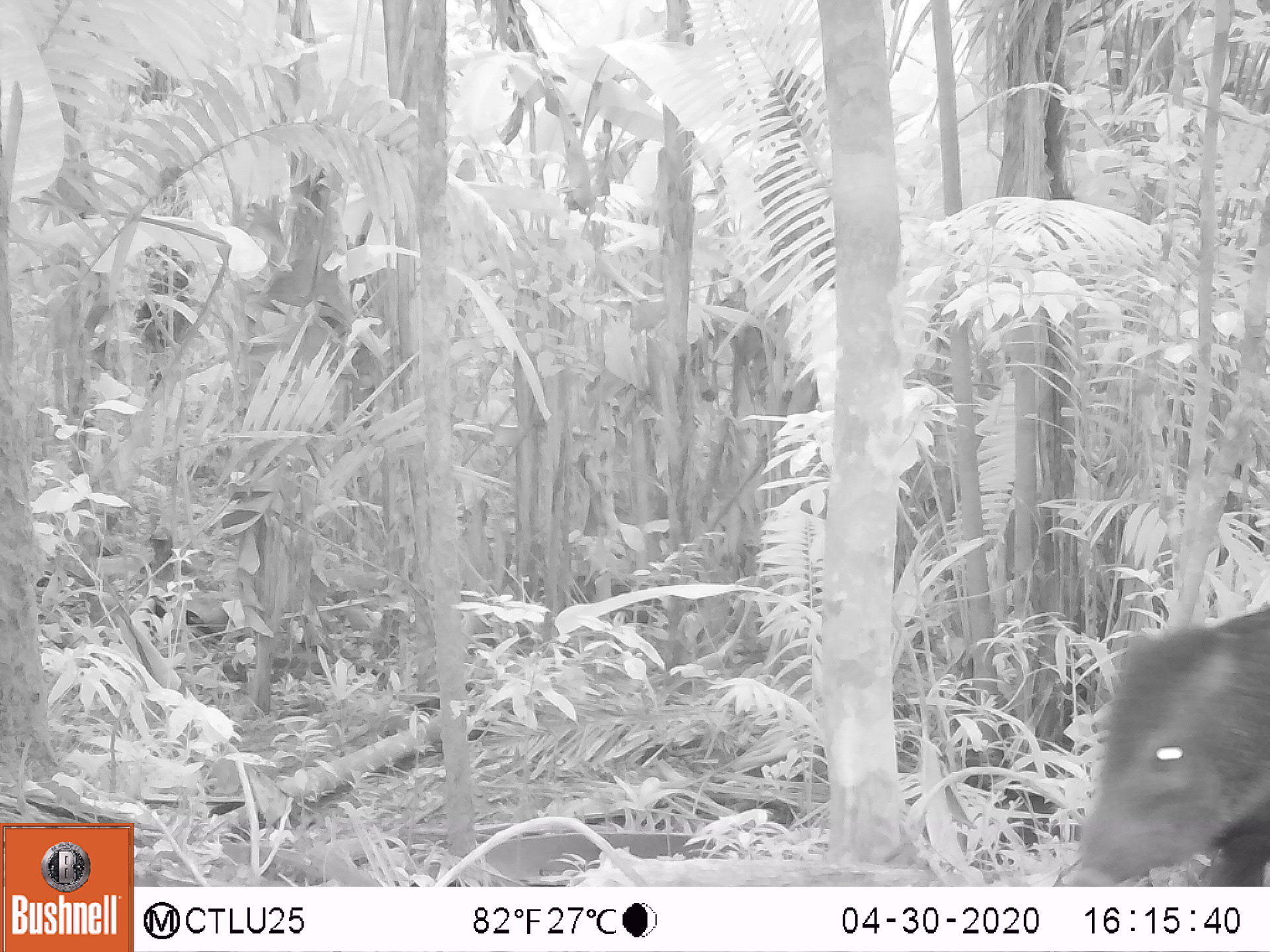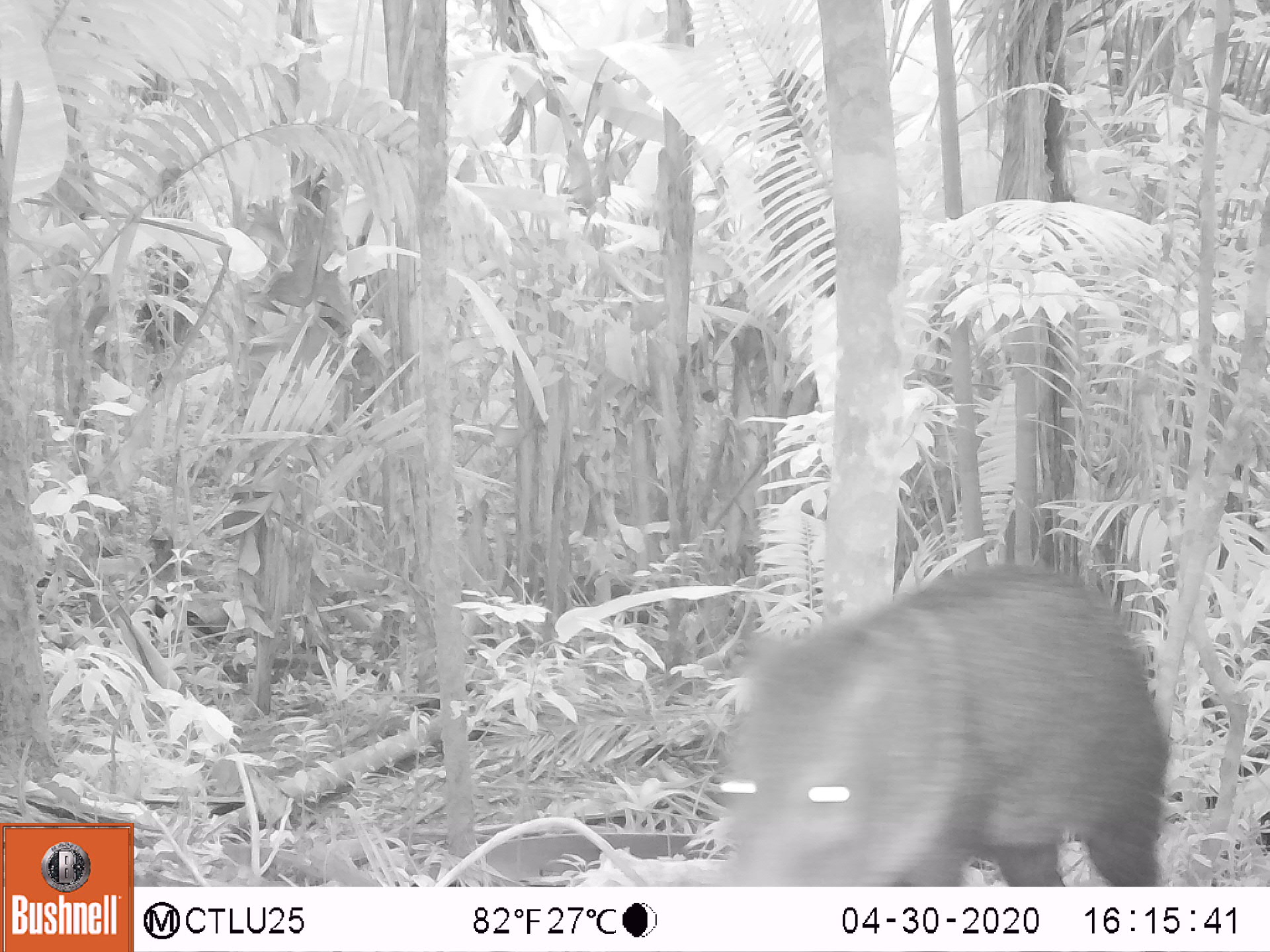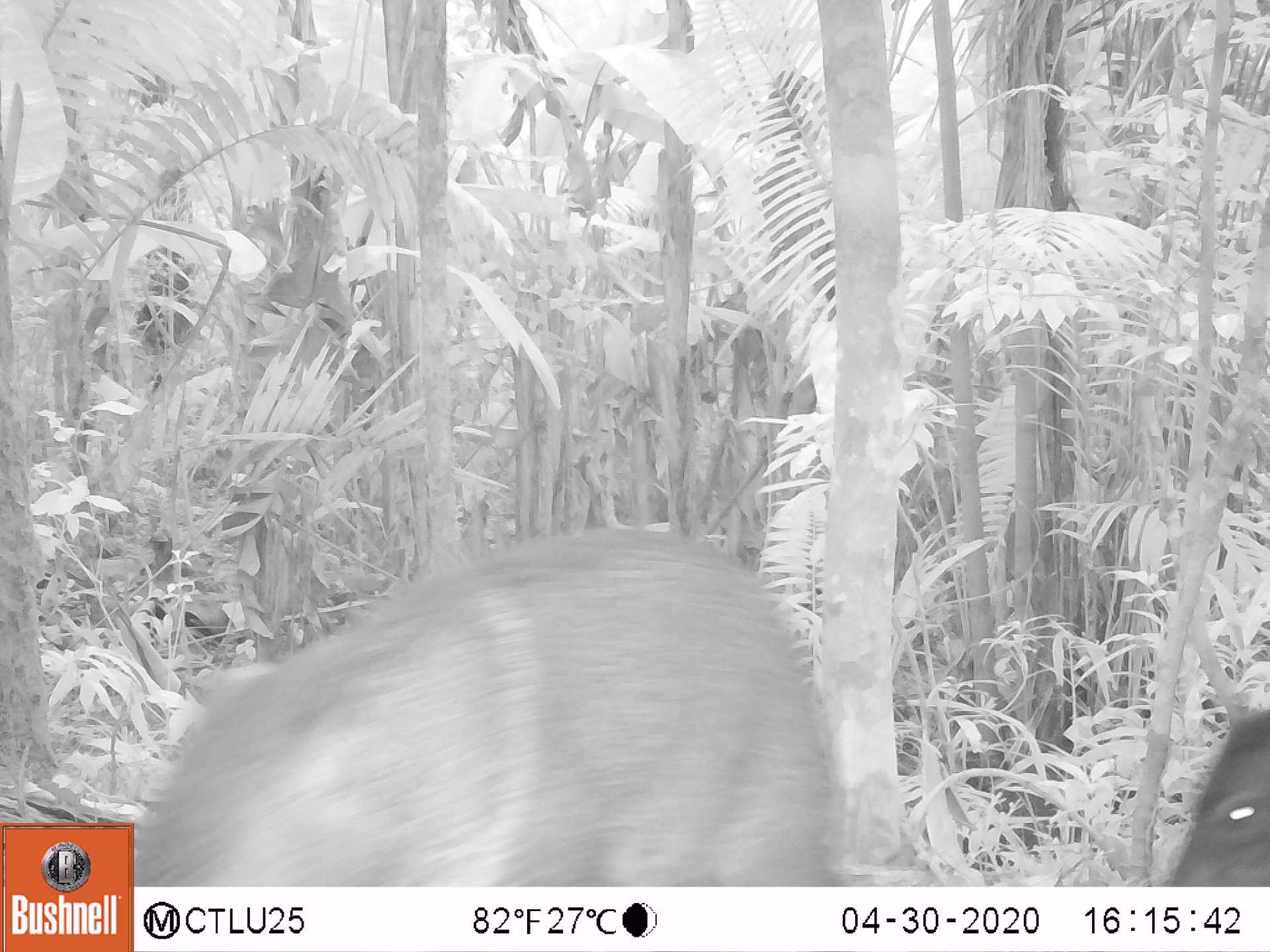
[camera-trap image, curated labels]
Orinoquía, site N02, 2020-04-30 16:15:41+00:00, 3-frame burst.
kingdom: Animalia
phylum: Chordata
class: Mammalia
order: Artiodactyla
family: Tayassuidae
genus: Pecari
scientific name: Pecari tajacu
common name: collared peccary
Collared peccary (Pecari tajacu).